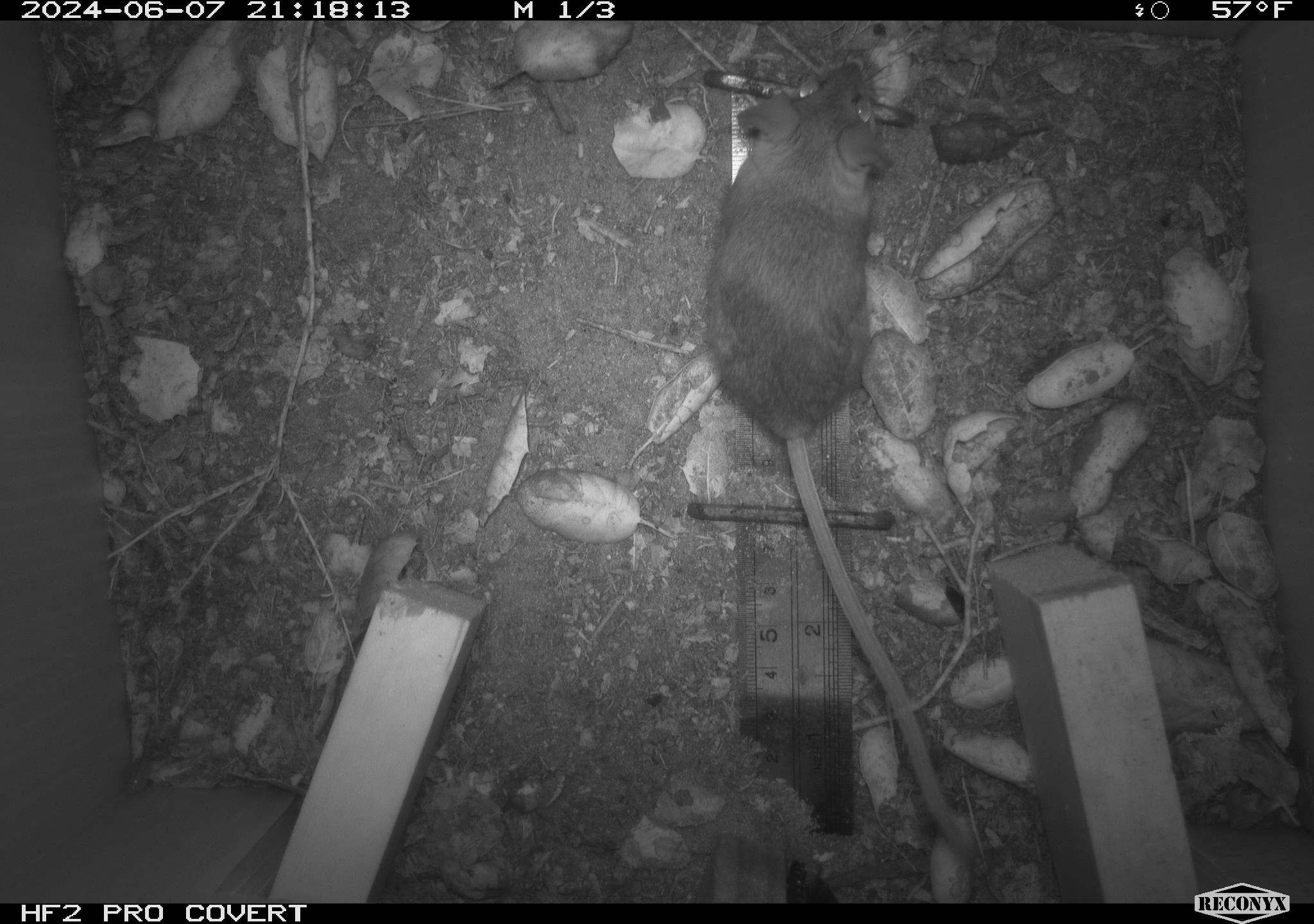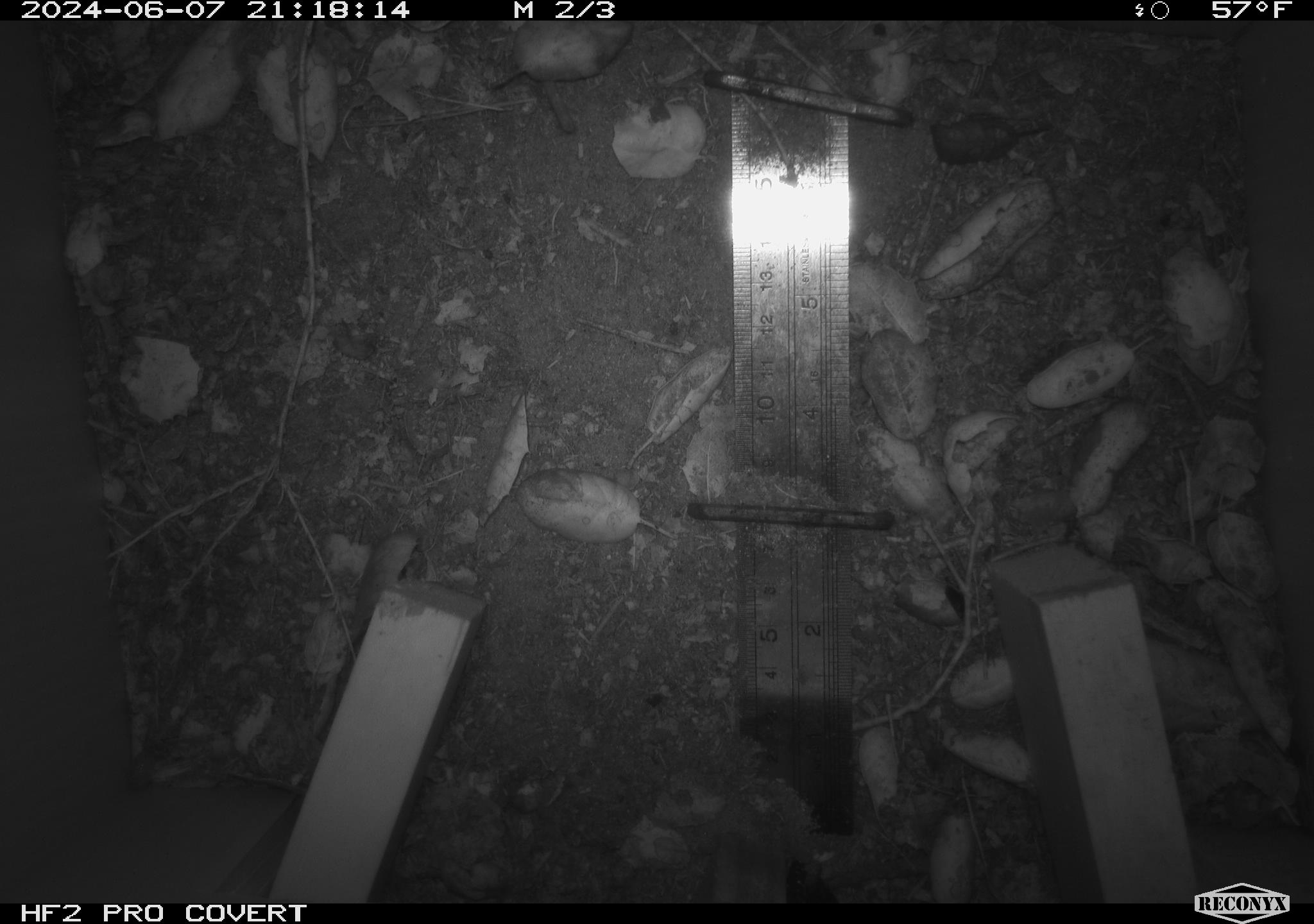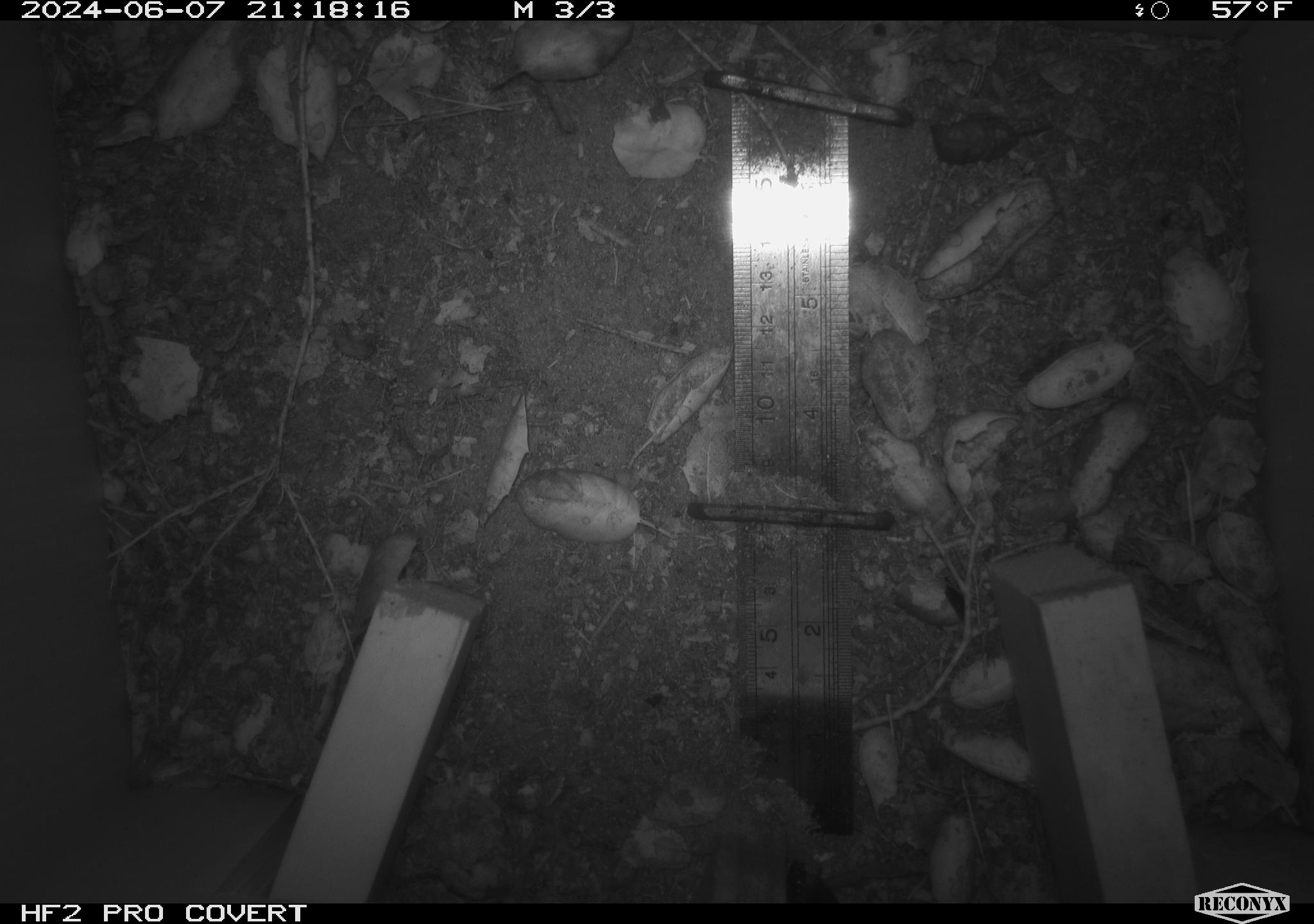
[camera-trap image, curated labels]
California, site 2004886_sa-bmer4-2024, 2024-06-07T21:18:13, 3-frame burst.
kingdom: Animalia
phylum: Chordata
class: Mammalia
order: Rodentia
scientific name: Rodentia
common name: woodrat or rat or mouse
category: woodrat or rat or mouse species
Woodrat or rat or mouse species (woodrat or rat or mouse) (Rodentia).